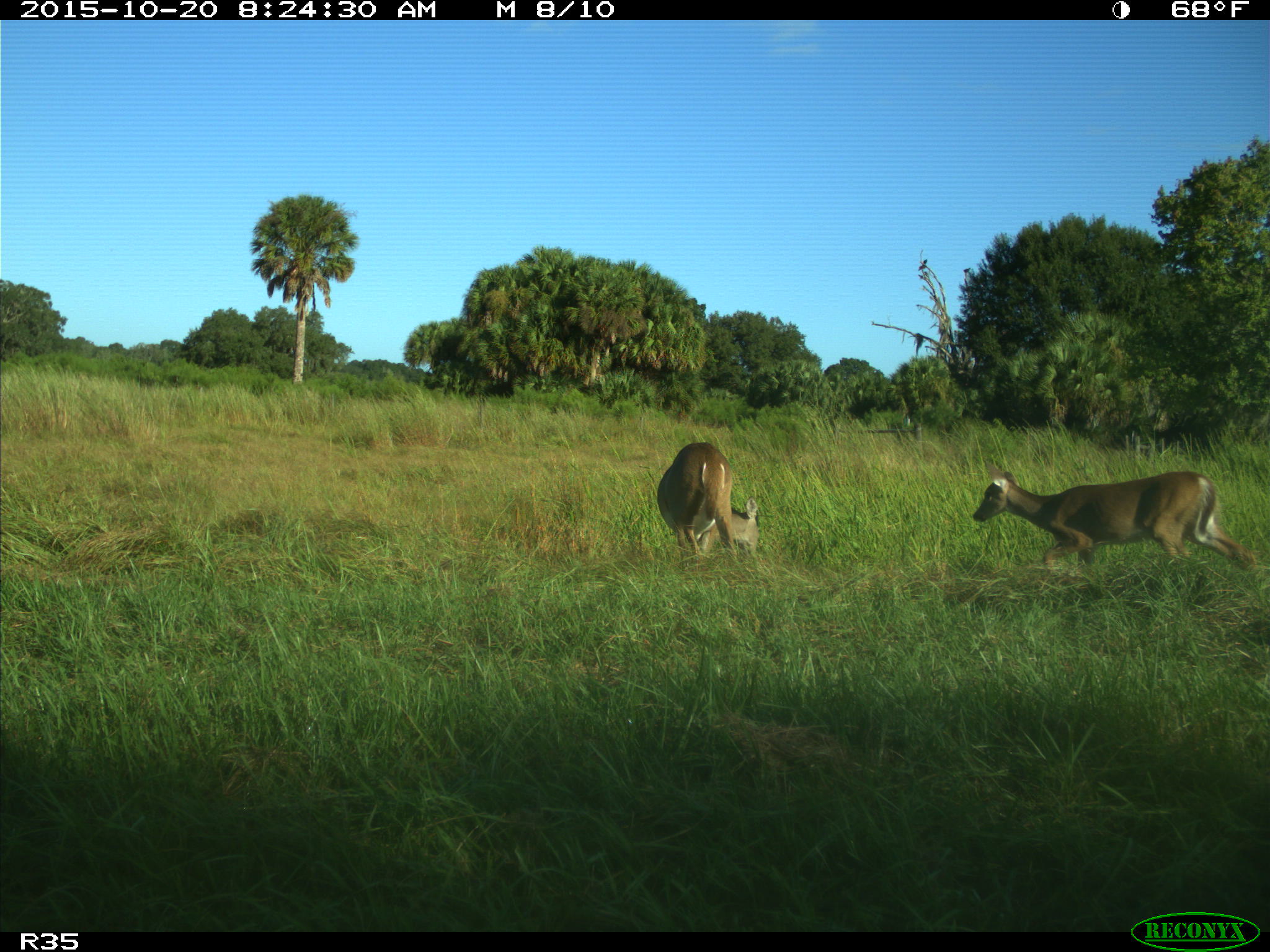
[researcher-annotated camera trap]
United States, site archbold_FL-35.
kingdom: Animalia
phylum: Chordata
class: Mammalia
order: Artiodactyla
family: Cervidae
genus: Odocoileus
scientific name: Odocoileus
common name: deer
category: unidentified deer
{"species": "unidentified deer (deer) (Odocoileus)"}